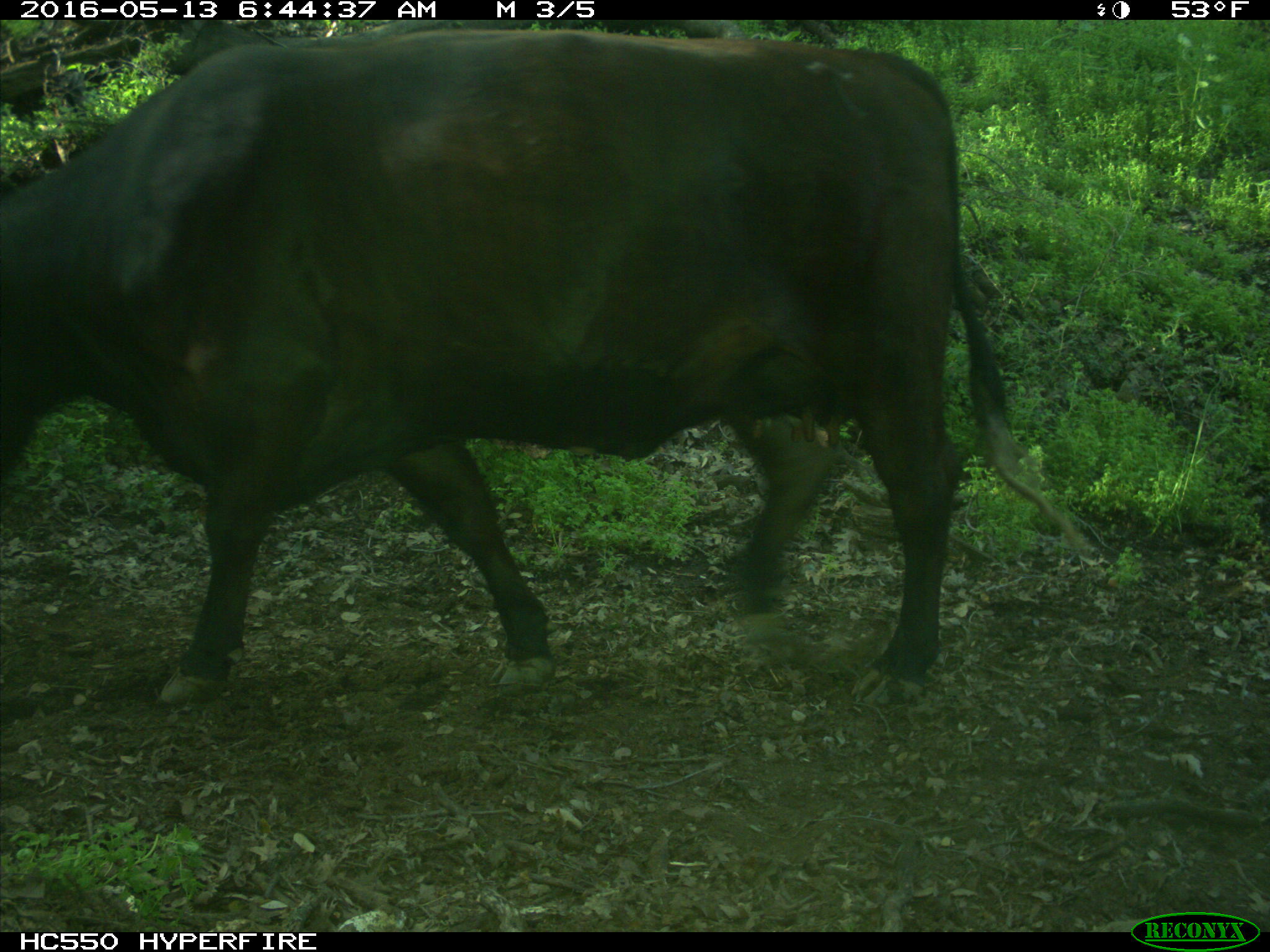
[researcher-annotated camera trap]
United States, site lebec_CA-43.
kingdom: Animalia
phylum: Chordata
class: Mammalia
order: Artiodactyla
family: Bovidae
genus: Bos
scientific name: Bos taurus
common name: domestic cow